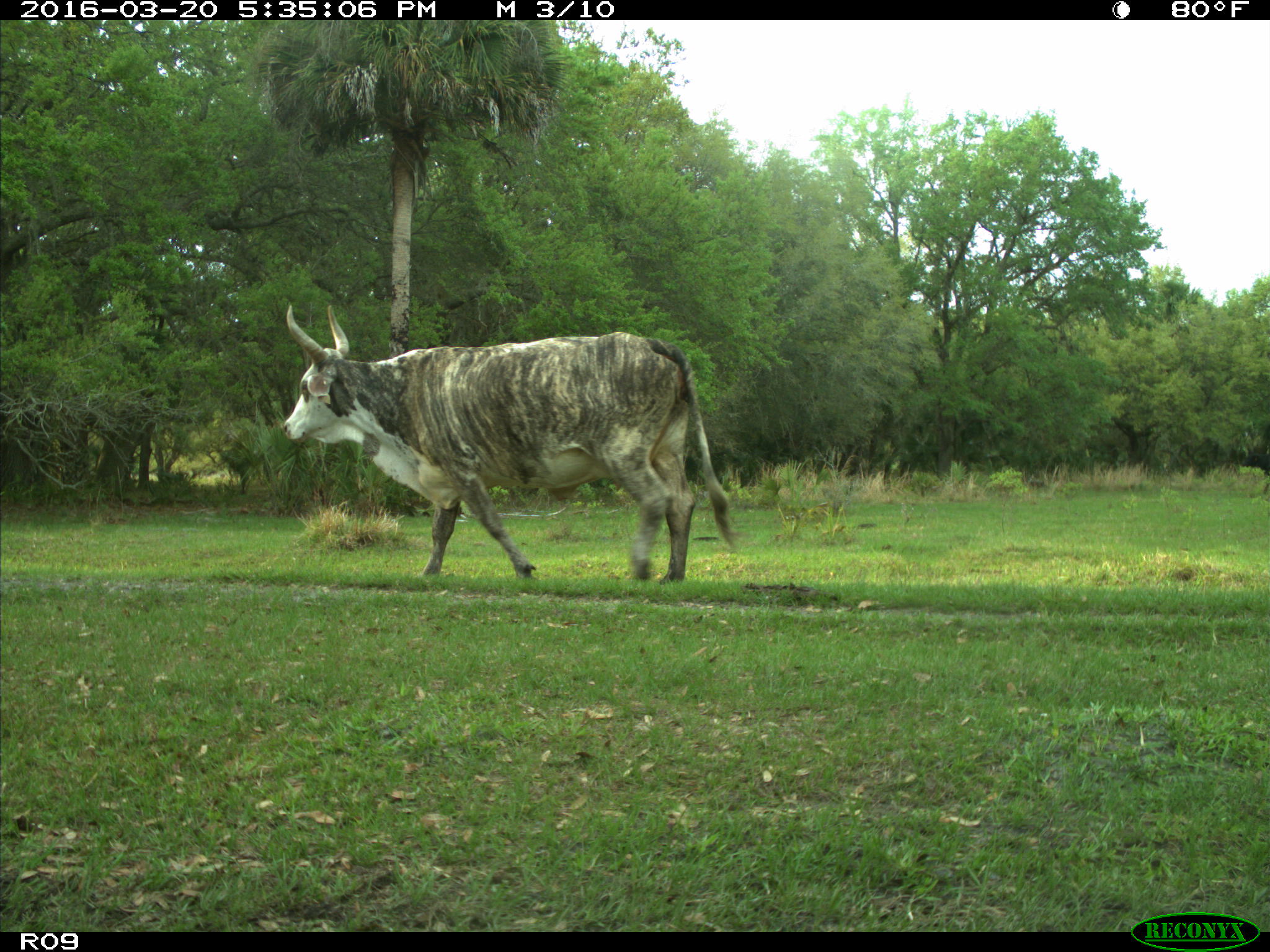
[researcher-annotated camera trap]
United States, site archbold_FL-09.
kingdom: Animalia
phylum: Chordata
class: Mammalia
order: Artiodactyla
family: Bovidae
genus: Bos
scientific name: Bos taurus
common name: domestic cow